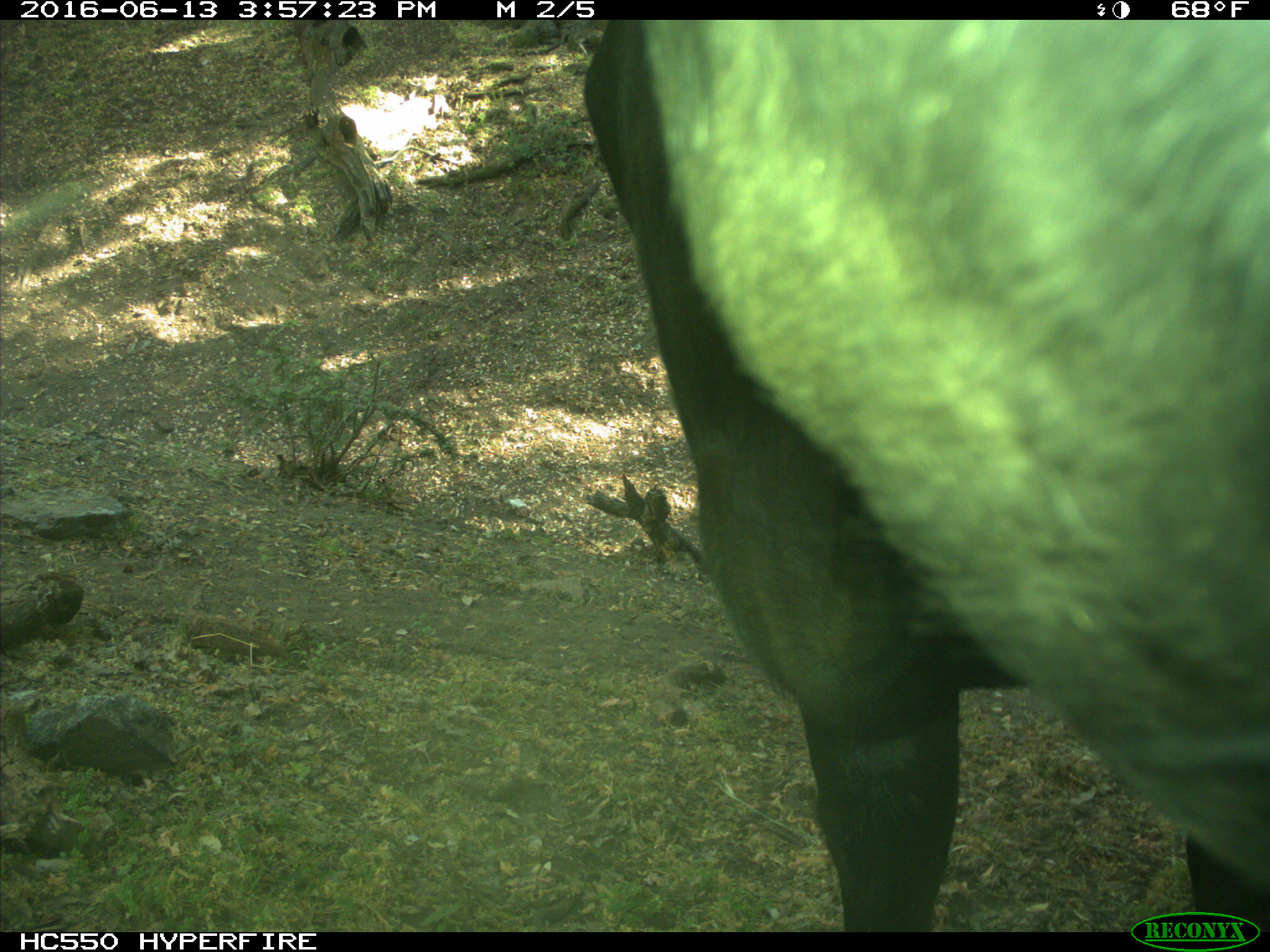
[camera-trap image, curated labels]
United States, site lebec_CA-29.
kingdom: Animalia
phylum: Chordata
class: Mammalia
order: Artiodactyla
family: Bovidae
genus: Bos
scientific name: Bos taurus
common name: domestic cow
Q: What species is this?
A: Bos taurus (domestic cow).